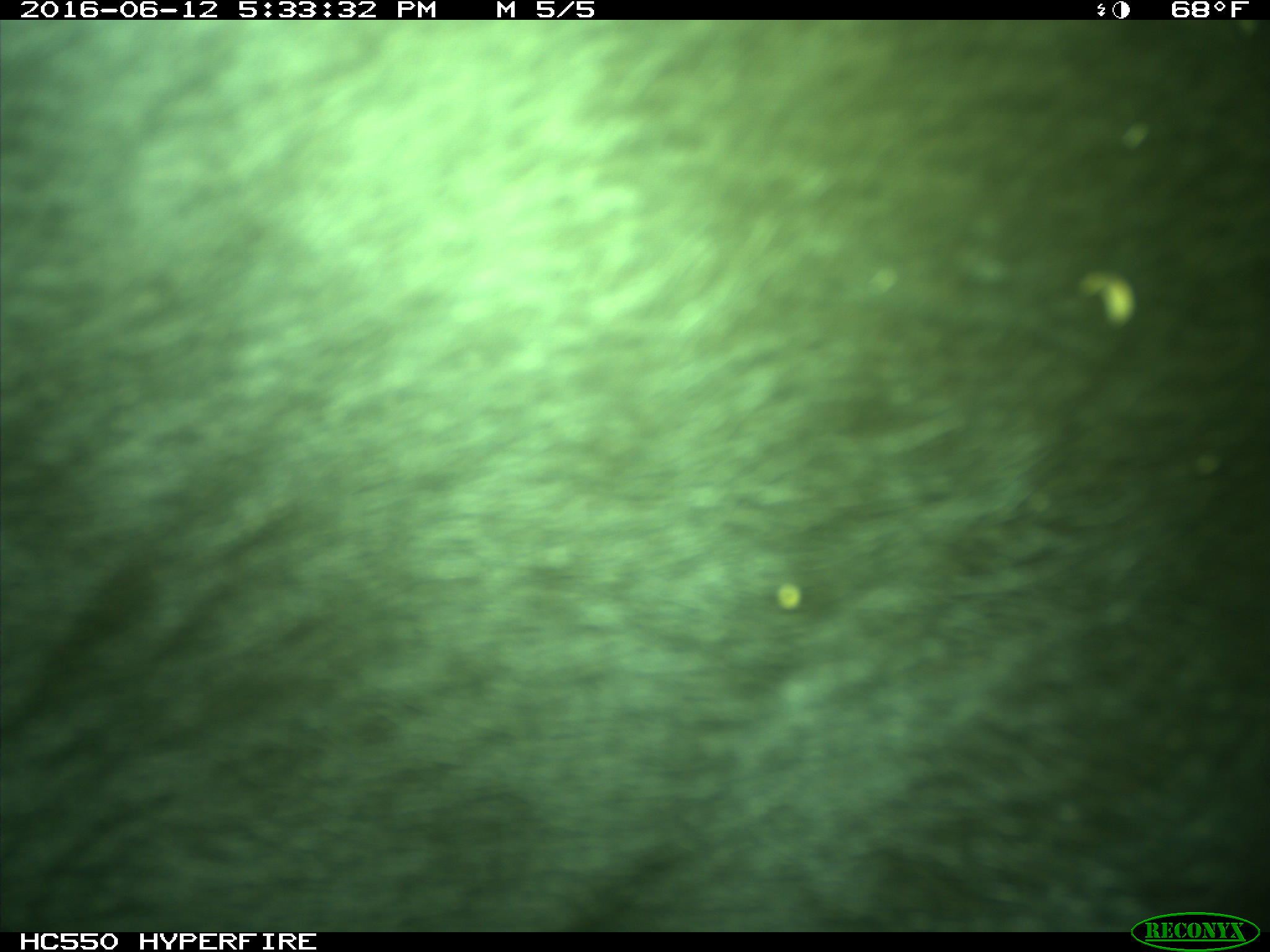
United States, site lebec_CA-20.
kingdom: Animalia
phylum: Chordata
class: Mammalia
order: Artiodactyla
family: Bovidae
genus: Bos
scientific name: Bos taurus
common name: domestic cow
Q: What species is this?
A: Bos taurus (domestic cow).